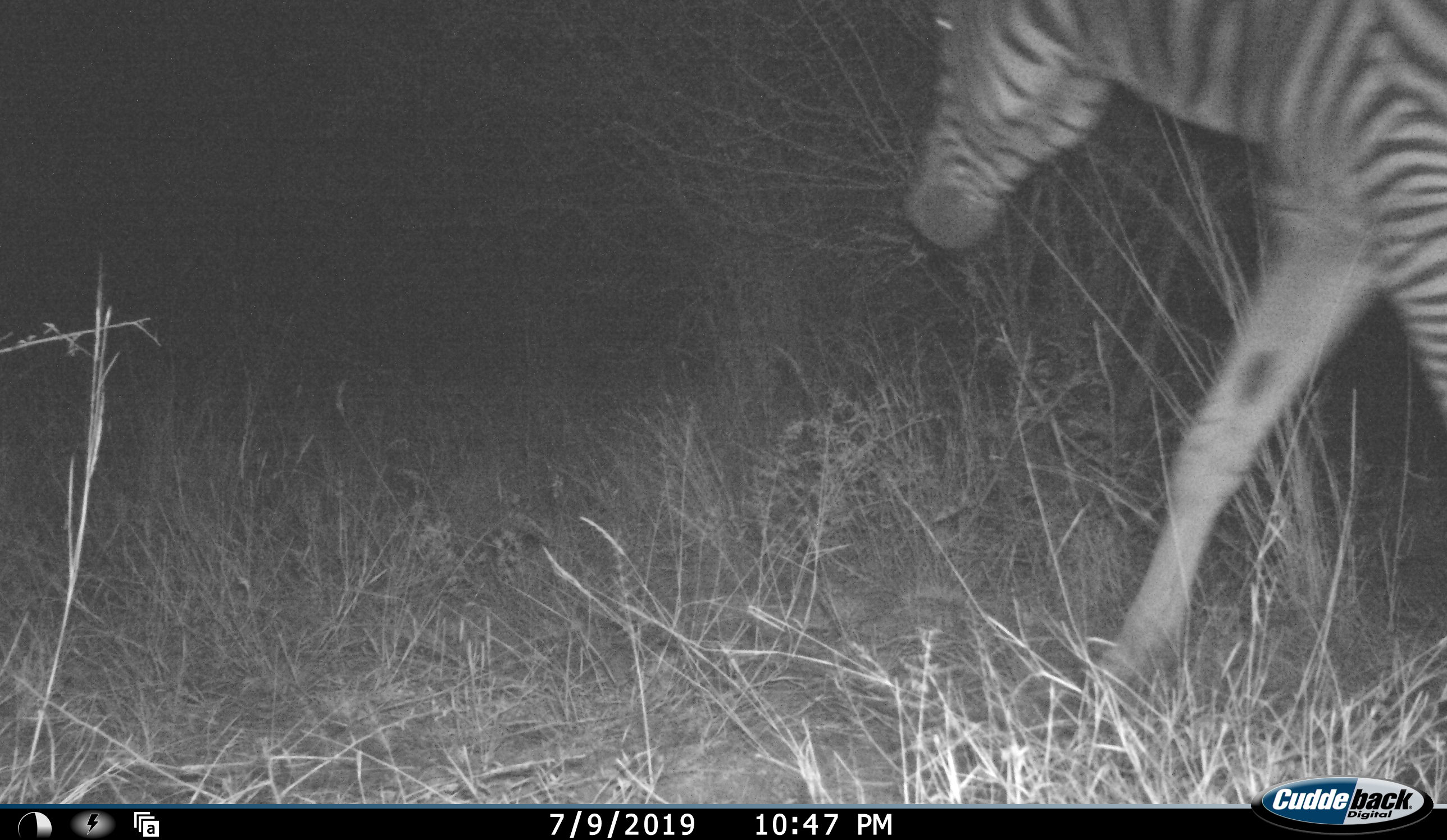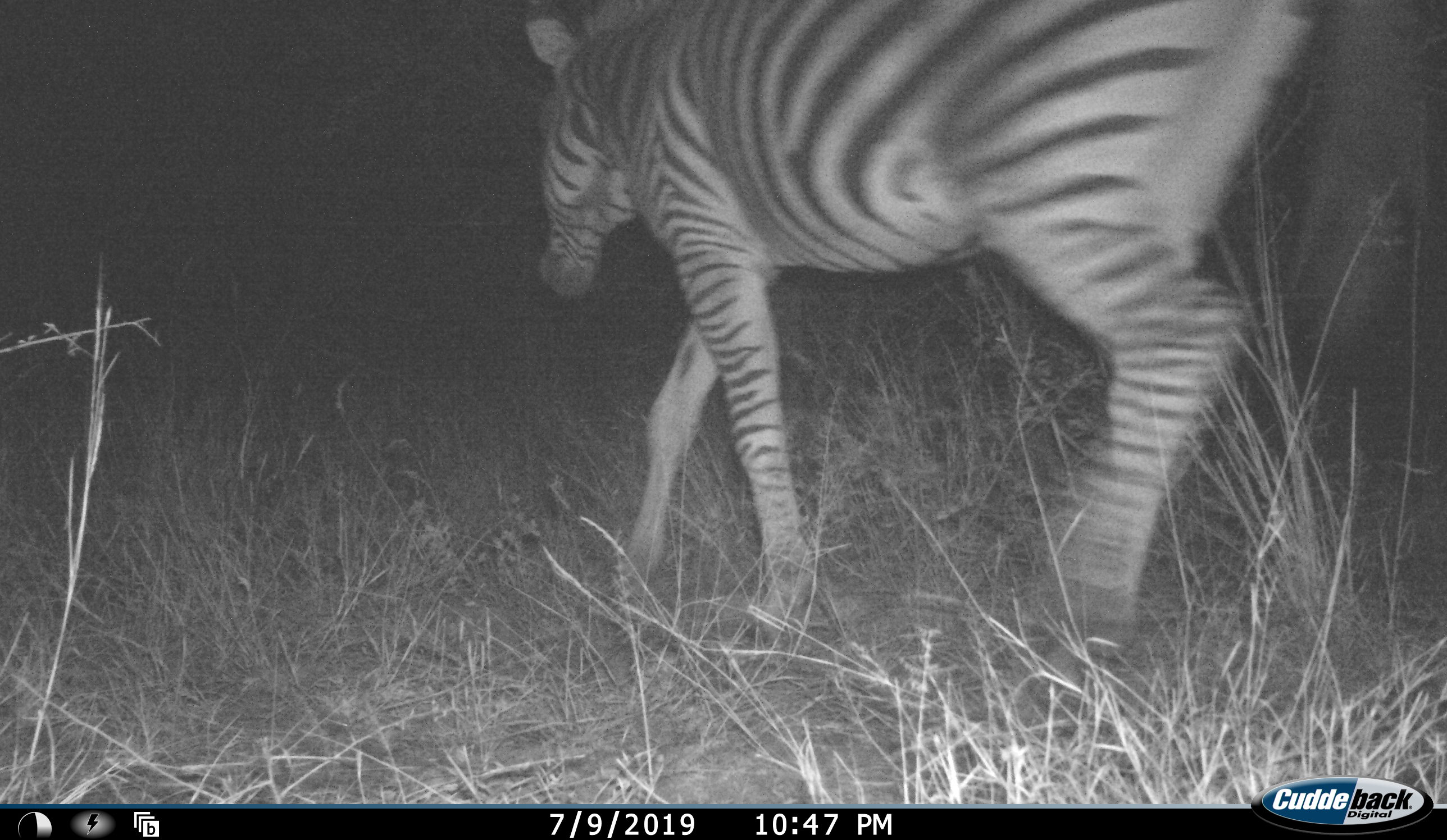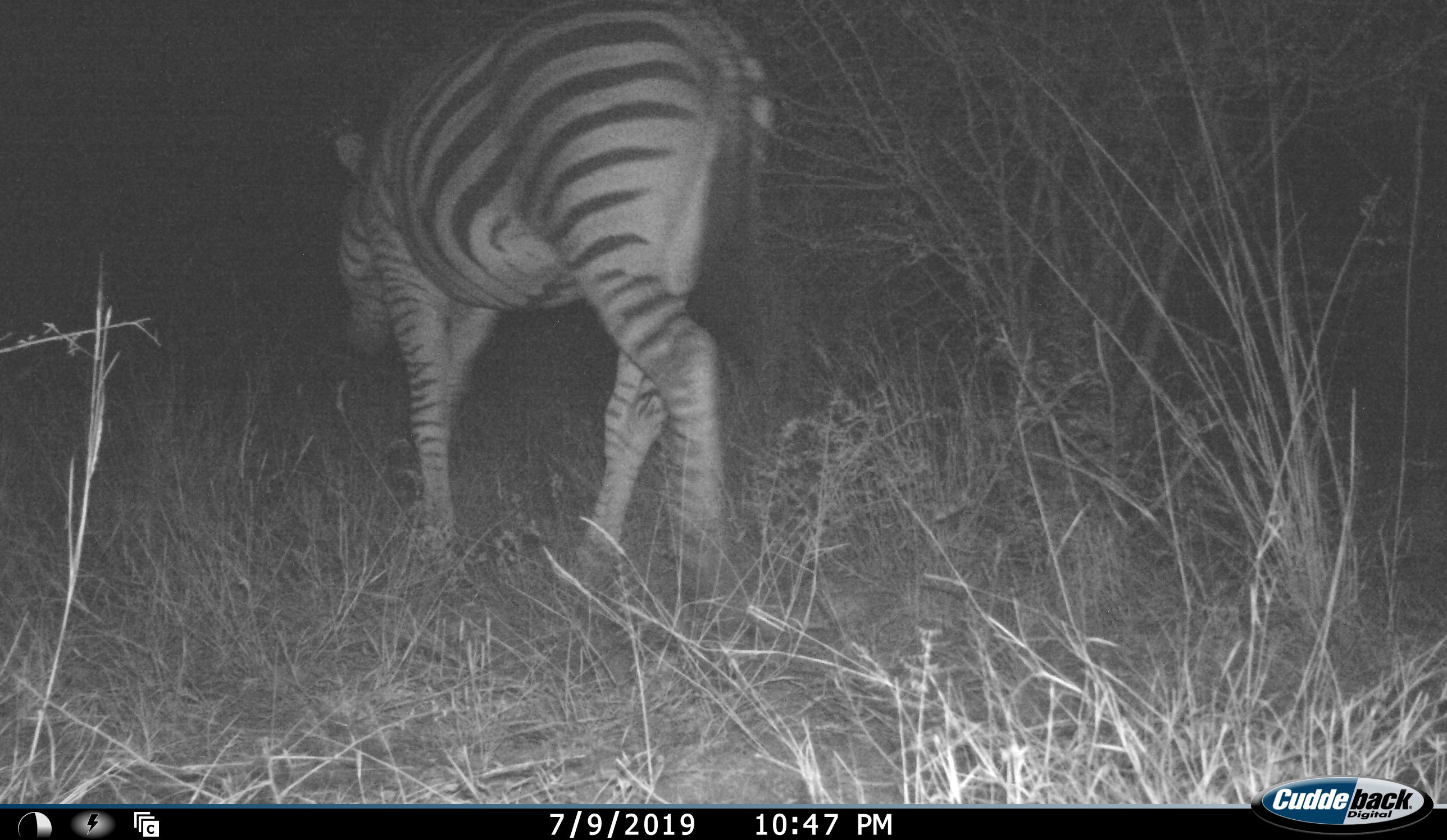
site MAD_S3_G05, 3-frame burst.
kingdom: Animalia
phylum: Chordata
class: Mammalia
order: Perissodactyla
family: Equidae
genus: Equus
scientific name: Equus quagga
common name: plains zebra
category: zebraplains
Zebraplains (plains zebra) (Equus quagga), count 1. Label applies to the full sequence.